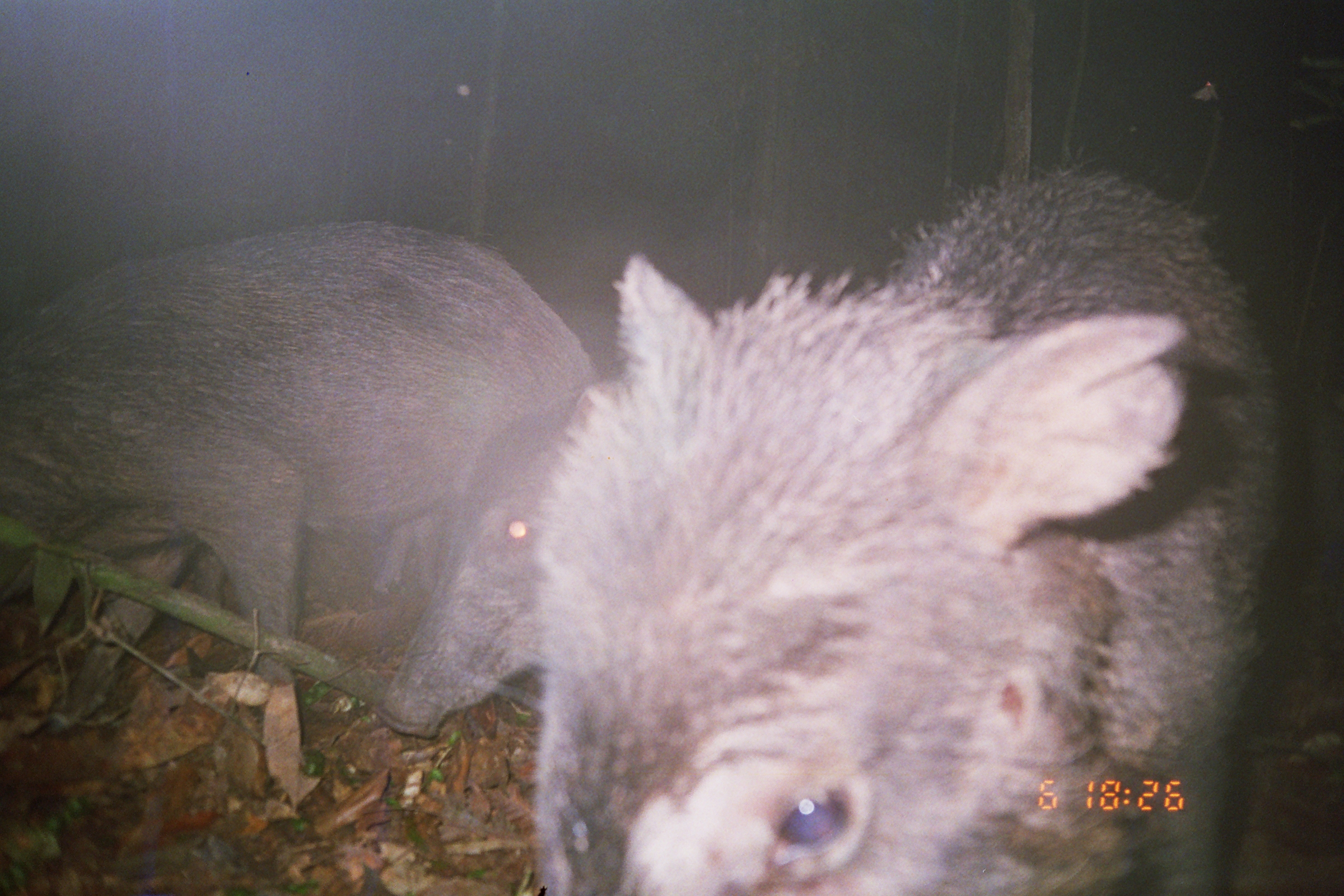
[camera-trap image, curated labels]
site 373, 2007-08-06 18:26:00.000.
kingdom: Animalia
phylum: Chordata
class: Mammalia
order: Artiodactyla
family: Tayassuidae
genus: Tayassu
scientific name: Tayassu pecari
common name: white-lipped peccary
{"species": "Tayassu pecari (white-lipped peccary)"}